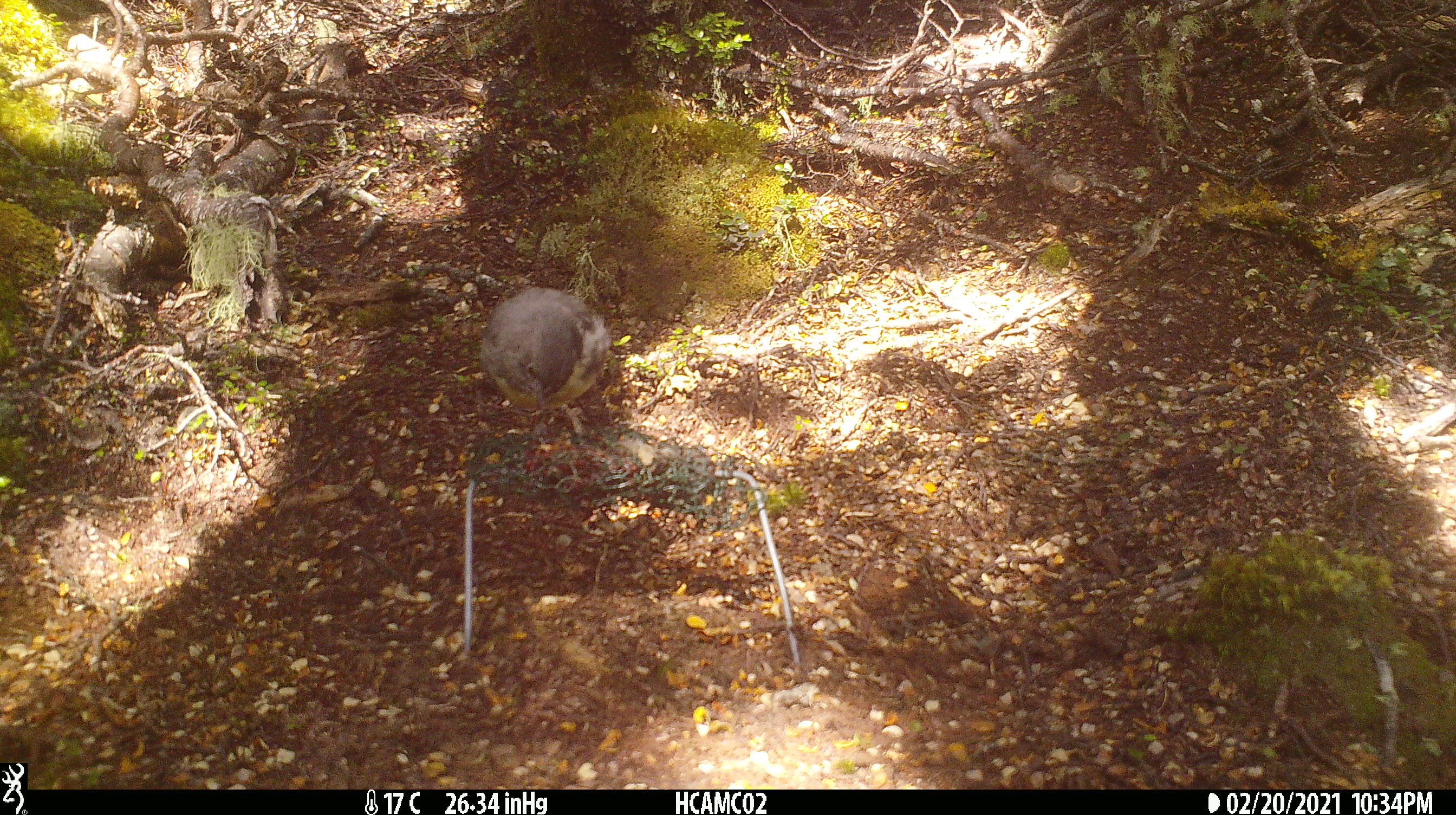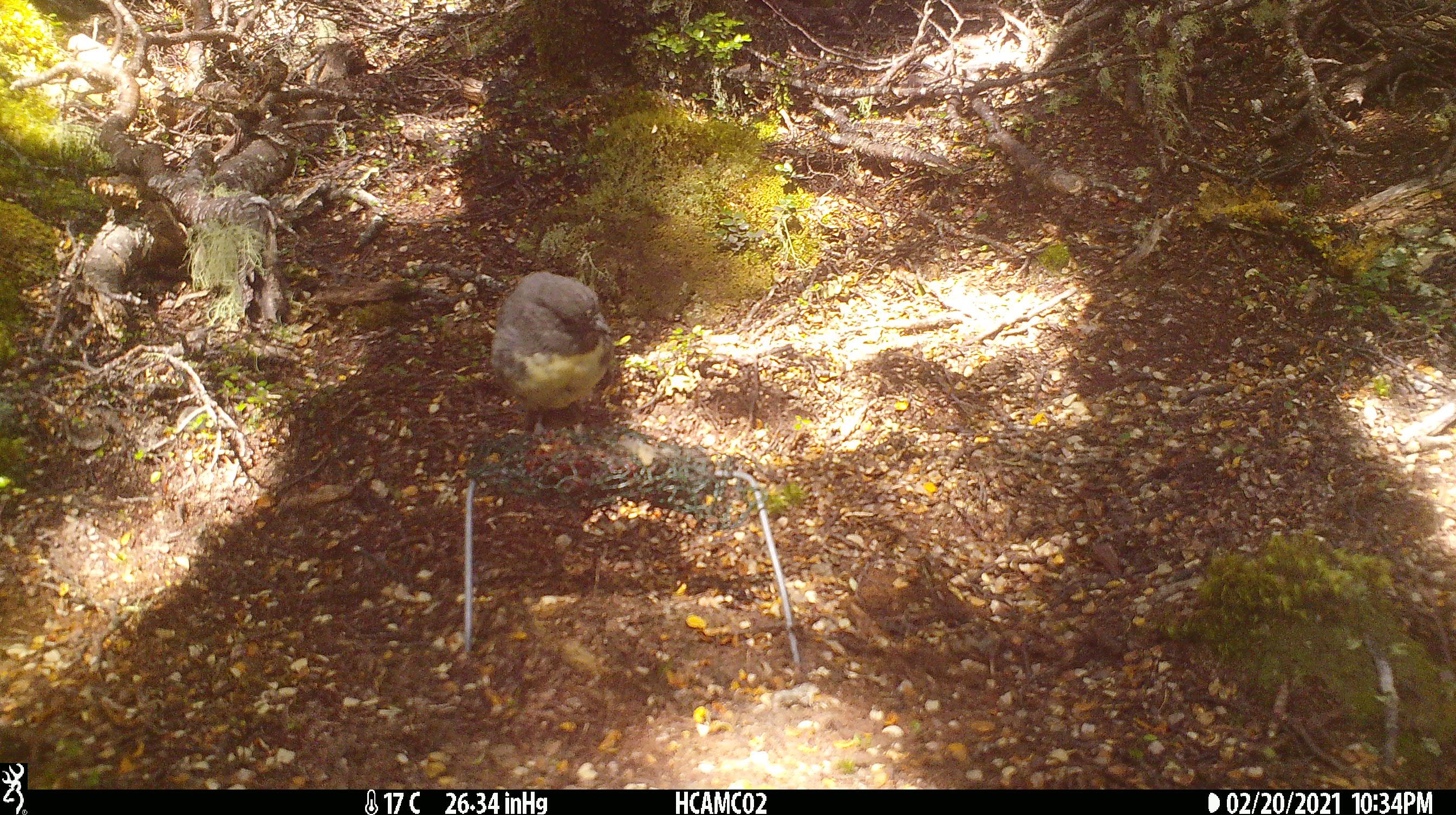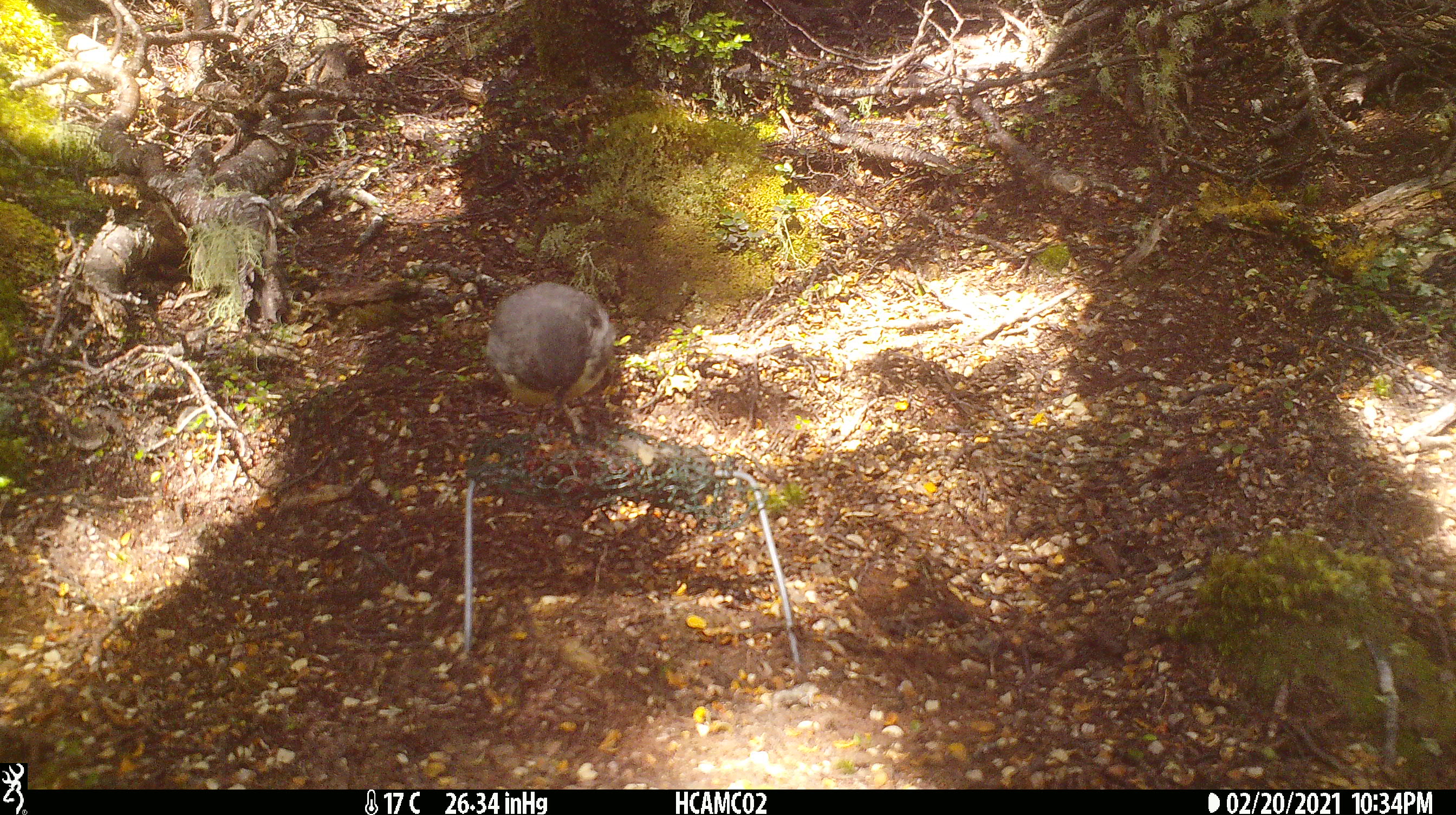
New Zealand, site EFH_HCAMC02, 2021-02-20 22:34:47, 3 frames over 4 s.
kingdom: Animalia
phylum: Chordata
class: Aves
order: Passeriformes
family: Petroicidae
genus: Petroica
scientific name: Petroica australis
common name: new zealand robin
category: robin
Robin (new zealand robin) (Petroica australis).